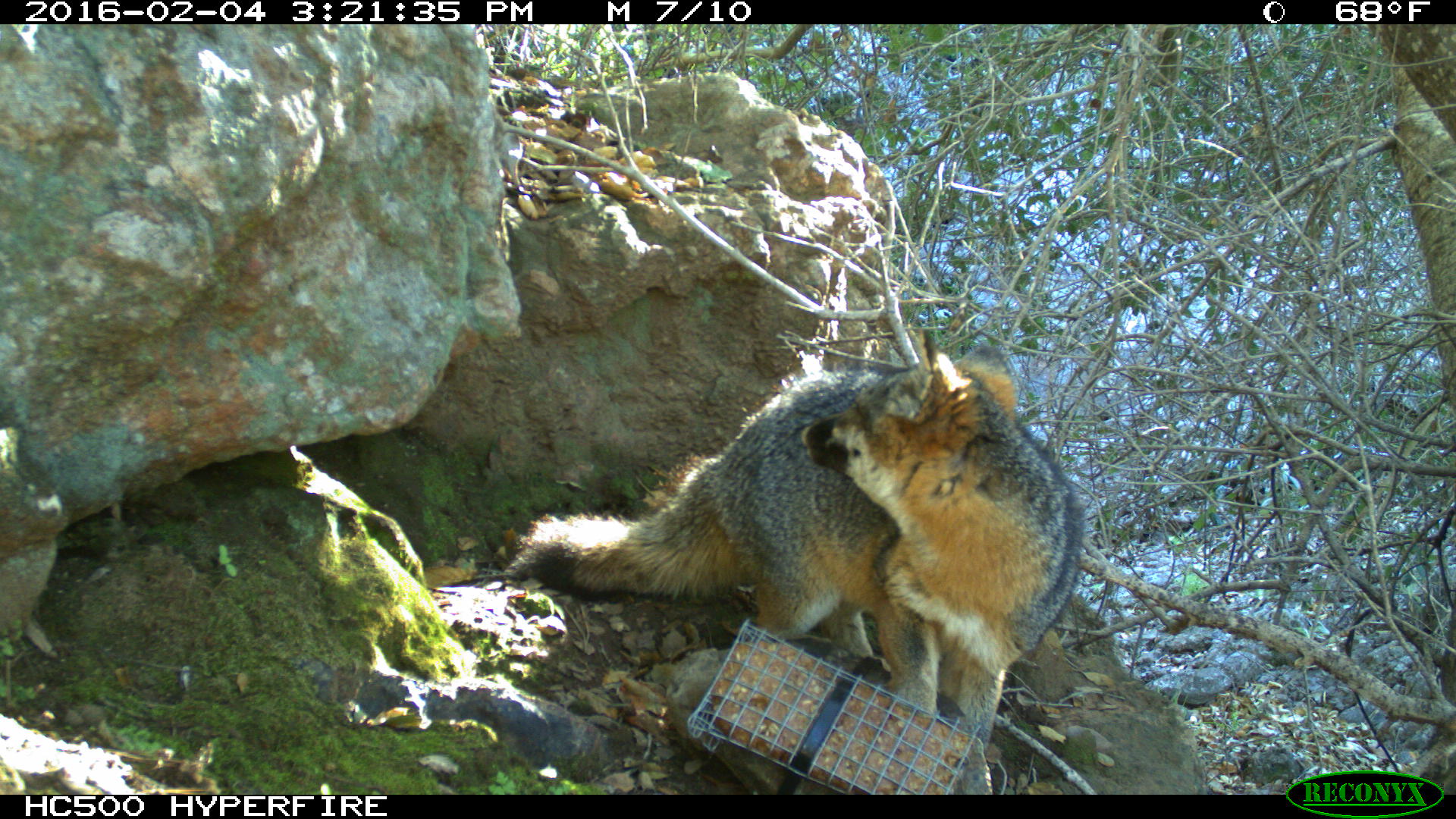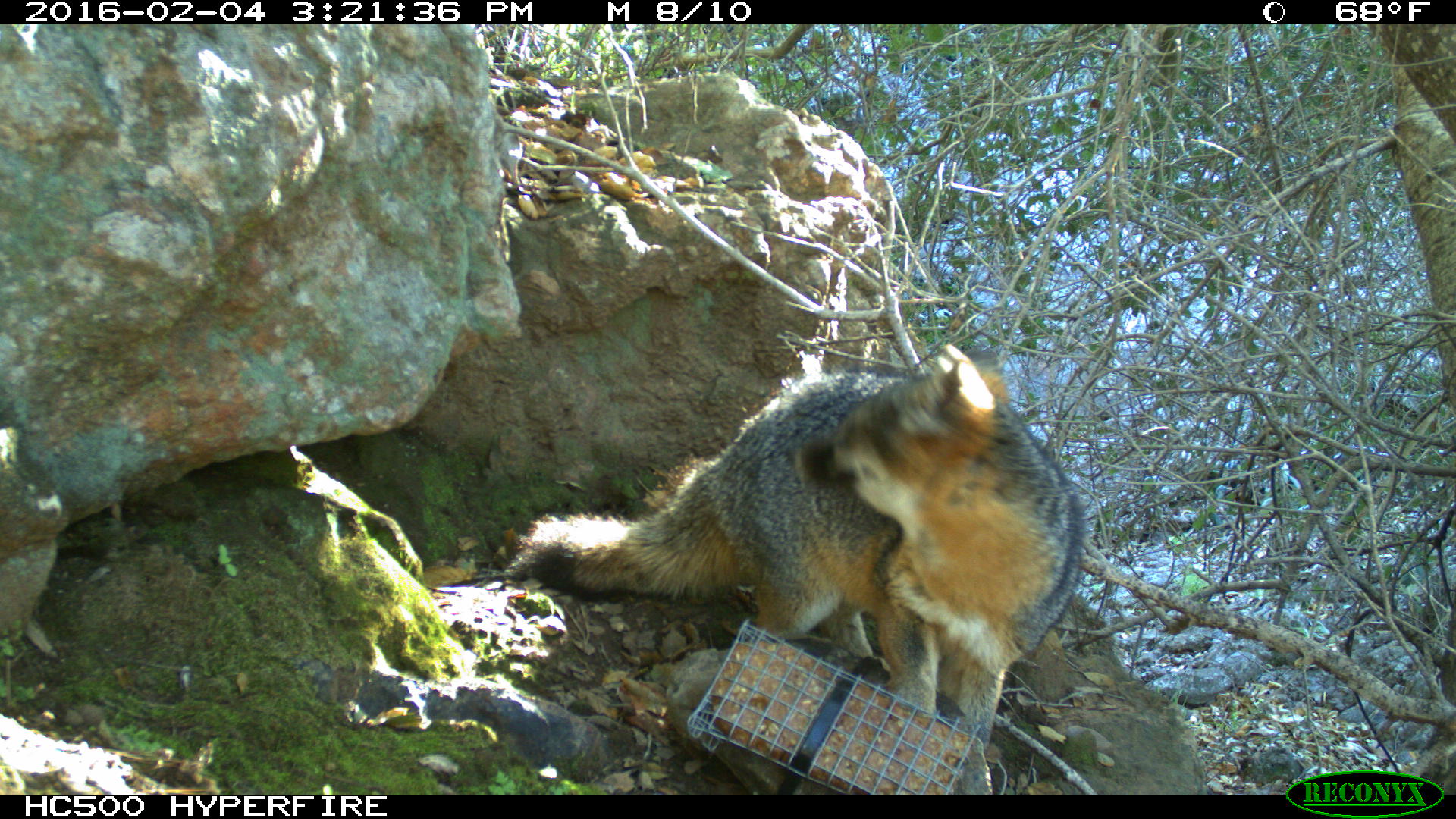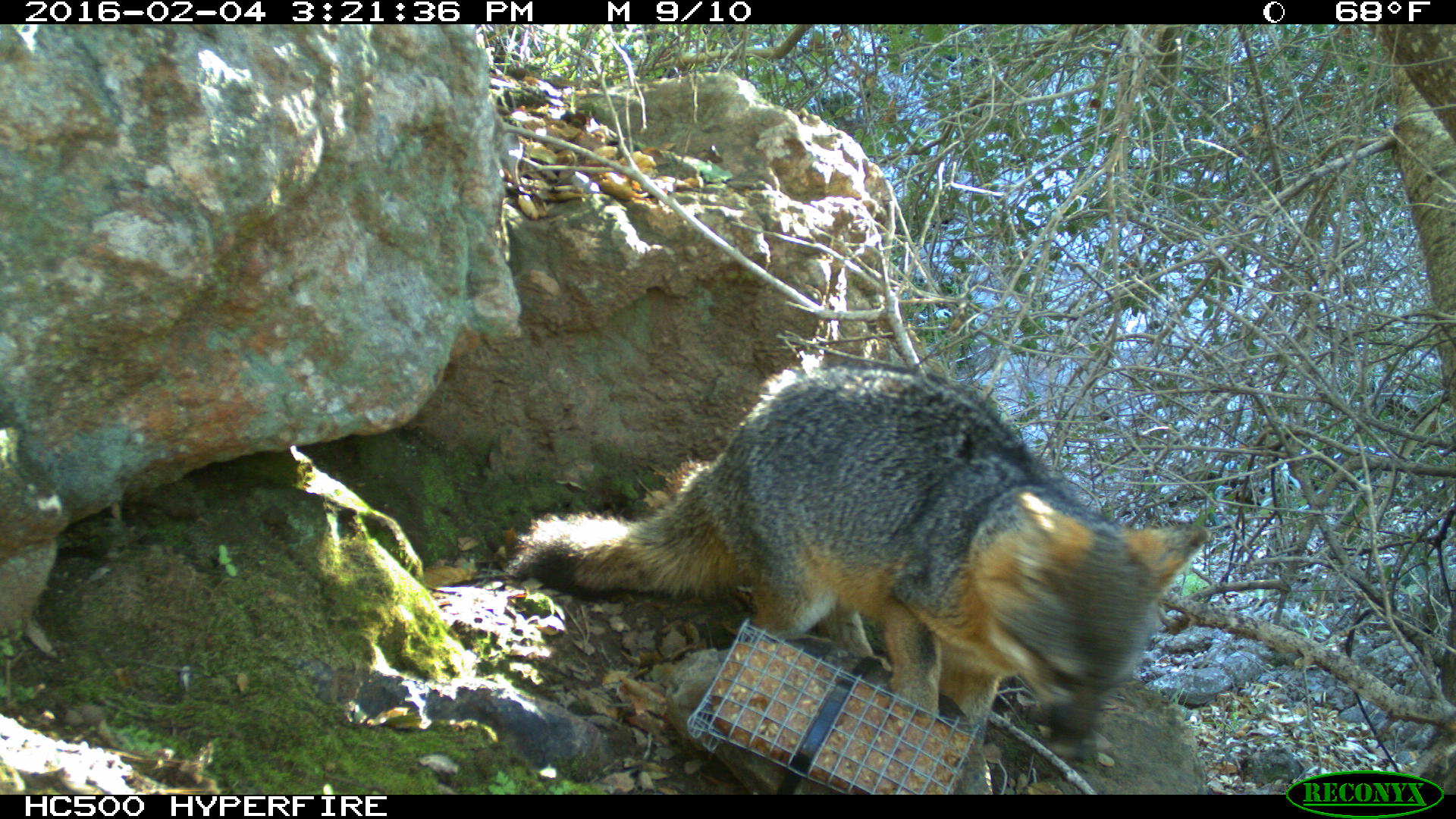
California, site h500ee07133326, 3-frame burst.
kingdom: Animalia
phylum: Chordata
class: Mammalia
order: Carnivora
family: Canidae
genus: Urocyon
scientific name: Urocyon littoralis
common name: island fox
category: fox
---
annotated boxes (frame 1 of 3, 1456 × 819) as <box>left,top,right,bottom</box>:
fox: <box>503,324,1087,753</box>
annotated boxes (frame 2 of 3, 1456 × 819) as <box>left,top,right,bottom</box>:
fox: <box>506,341,1085,754</box>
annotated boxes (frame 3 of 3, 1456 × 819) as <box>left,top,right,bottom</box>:
fox: <box>511,366,1210,762</box>